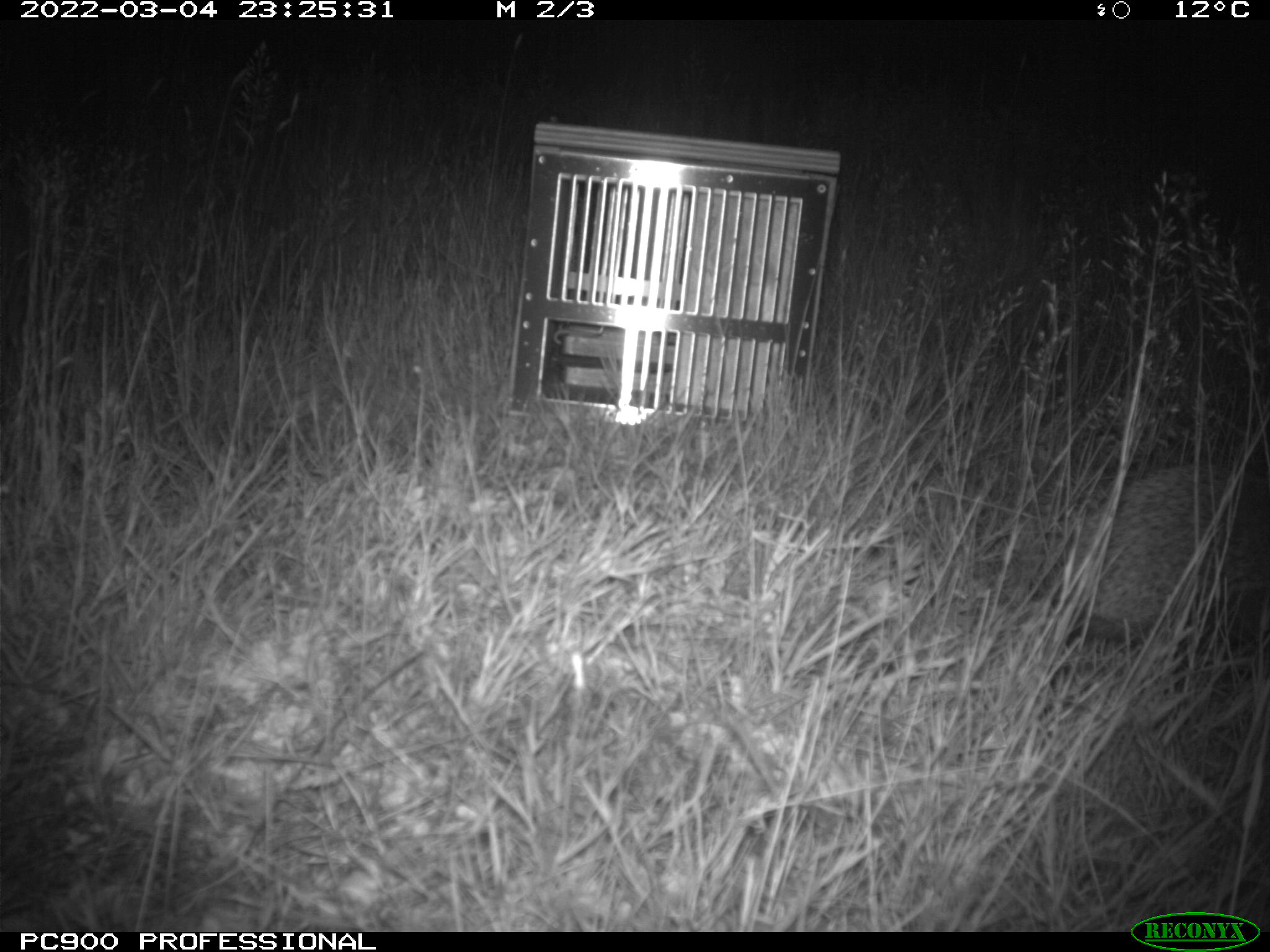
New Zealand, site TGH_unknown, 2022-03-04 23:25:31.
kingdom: Animalia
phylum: Chordata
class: Mammalia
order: Eulipotyphla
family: Erinaceidae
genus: Erinaceus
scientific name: Erinaceus europaeus europaeus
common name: european hedgehog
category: hedgehog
Hedgehog (european hedgehog) (Erinaceus europaeus europaeus).